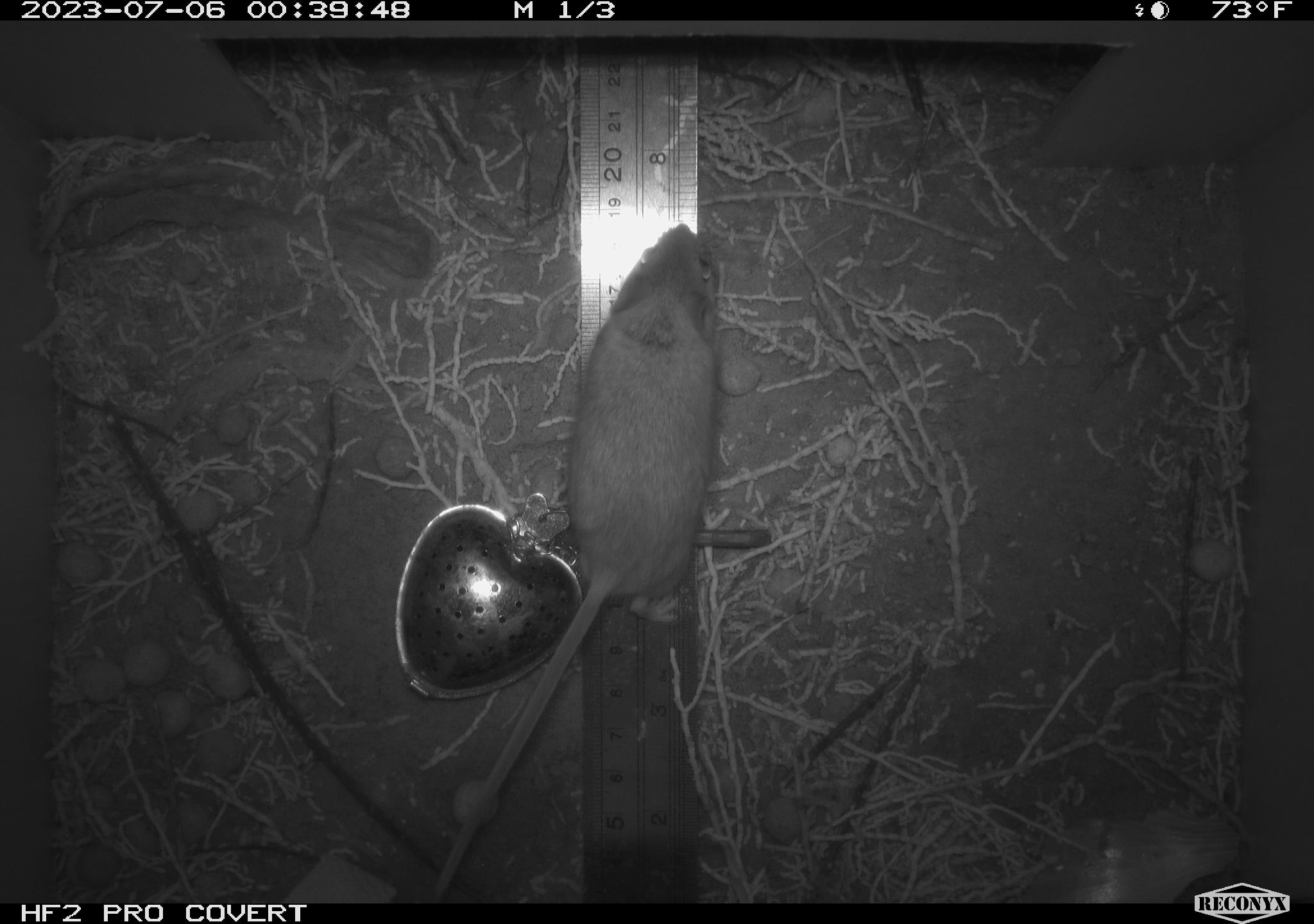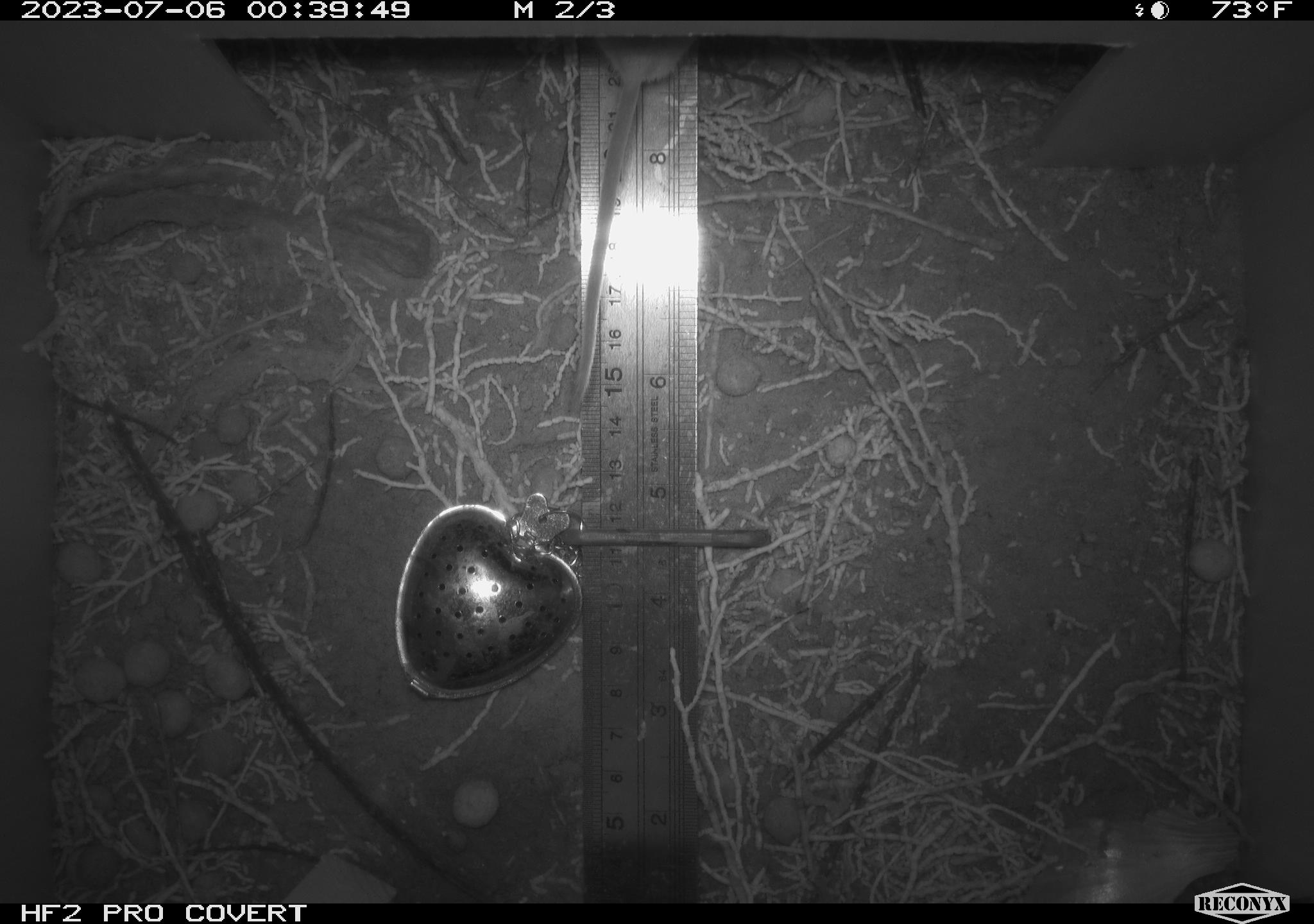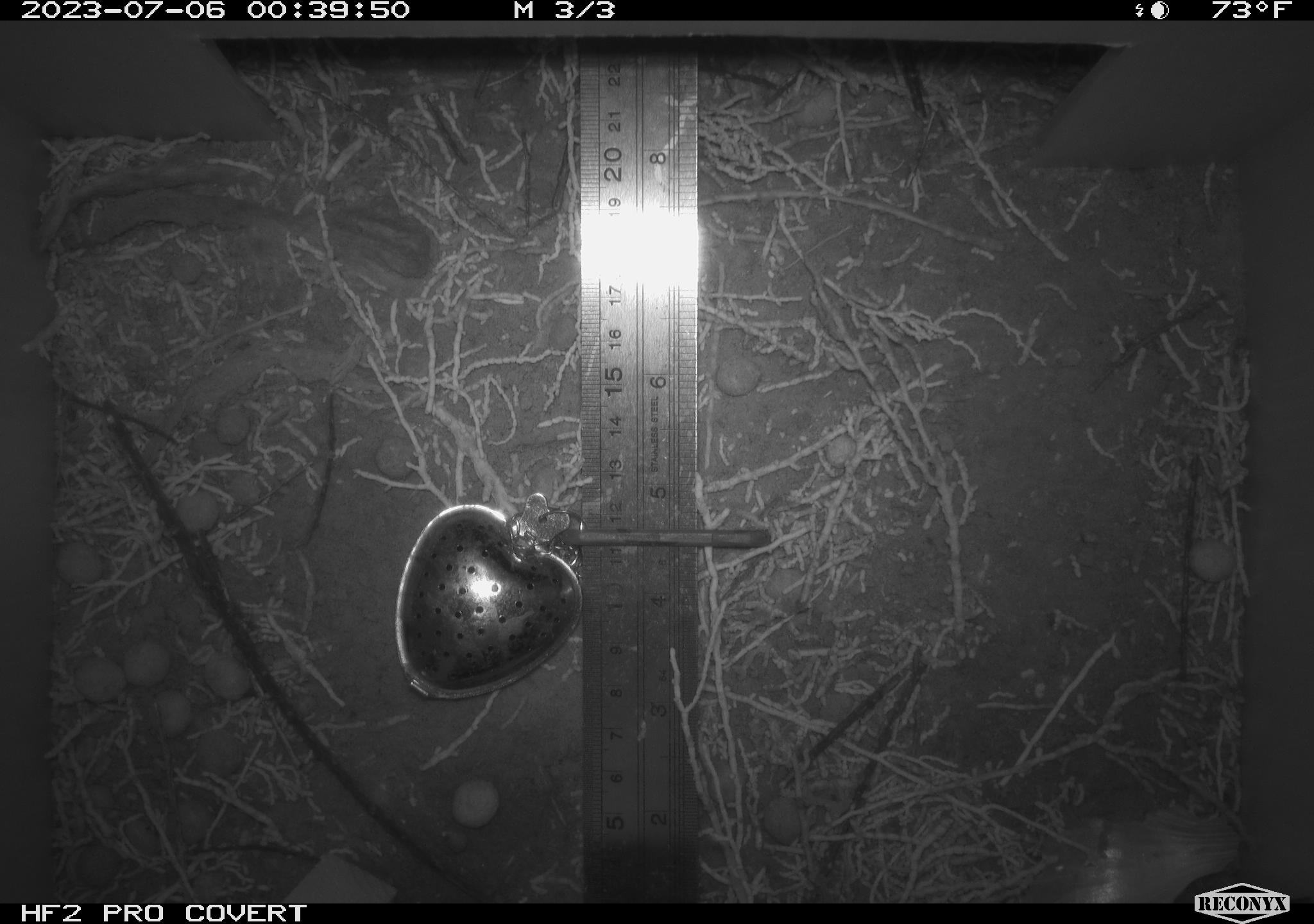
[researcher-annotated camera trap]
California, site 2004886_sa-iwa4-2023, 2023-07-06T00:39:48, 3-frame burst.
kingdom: Animalia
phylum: Chordata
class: Mammalia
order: Rodentia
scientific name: Rodentia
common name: mouse species